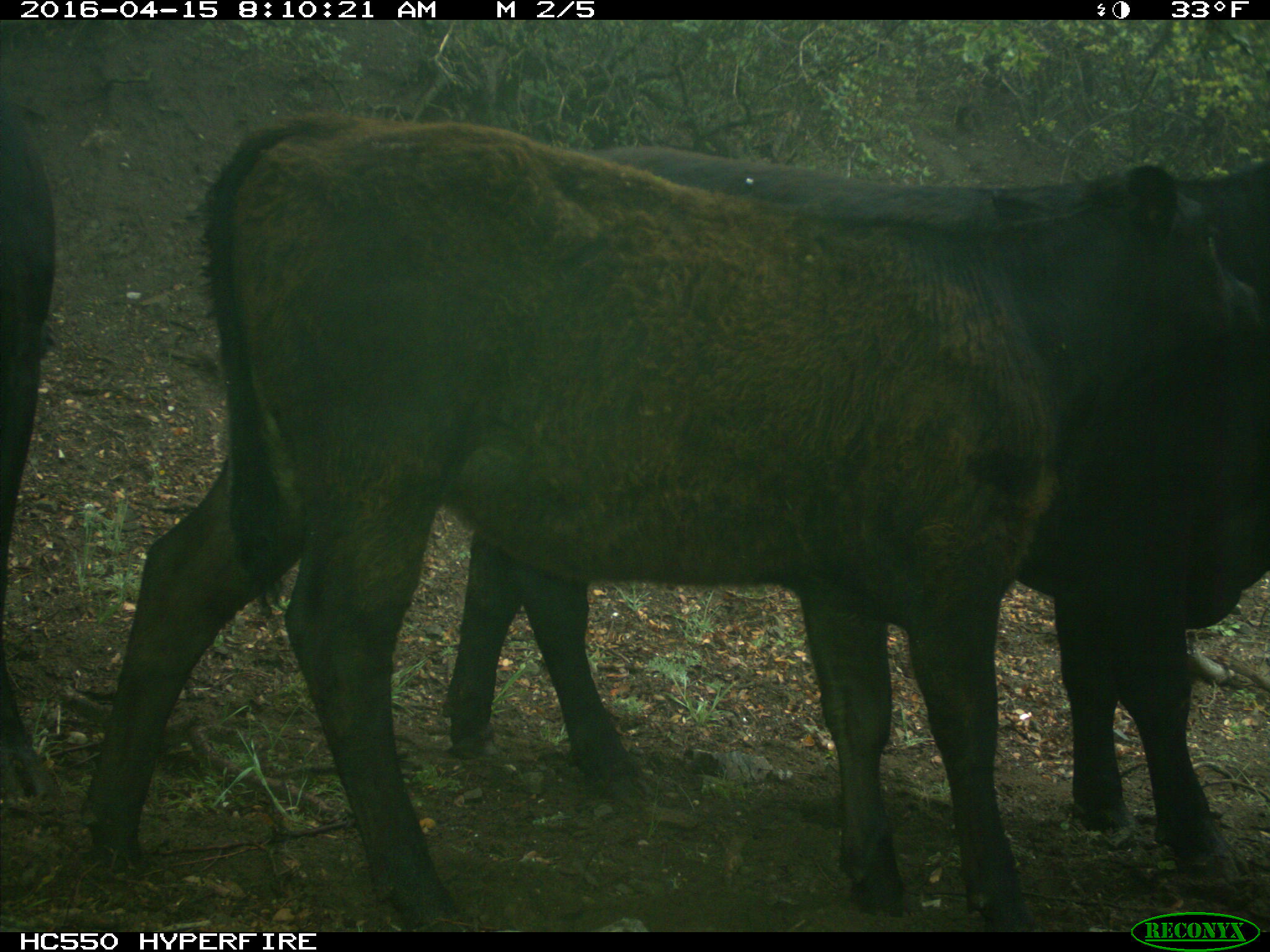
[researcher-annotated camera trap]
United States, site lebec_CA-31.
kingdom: Animalia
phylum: Chordata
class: Mammalia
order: Artiodactyla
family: Bovidae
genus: Bos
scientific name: Bos taurus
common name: domestic cow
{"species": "Bos taurus (domestic cow)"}